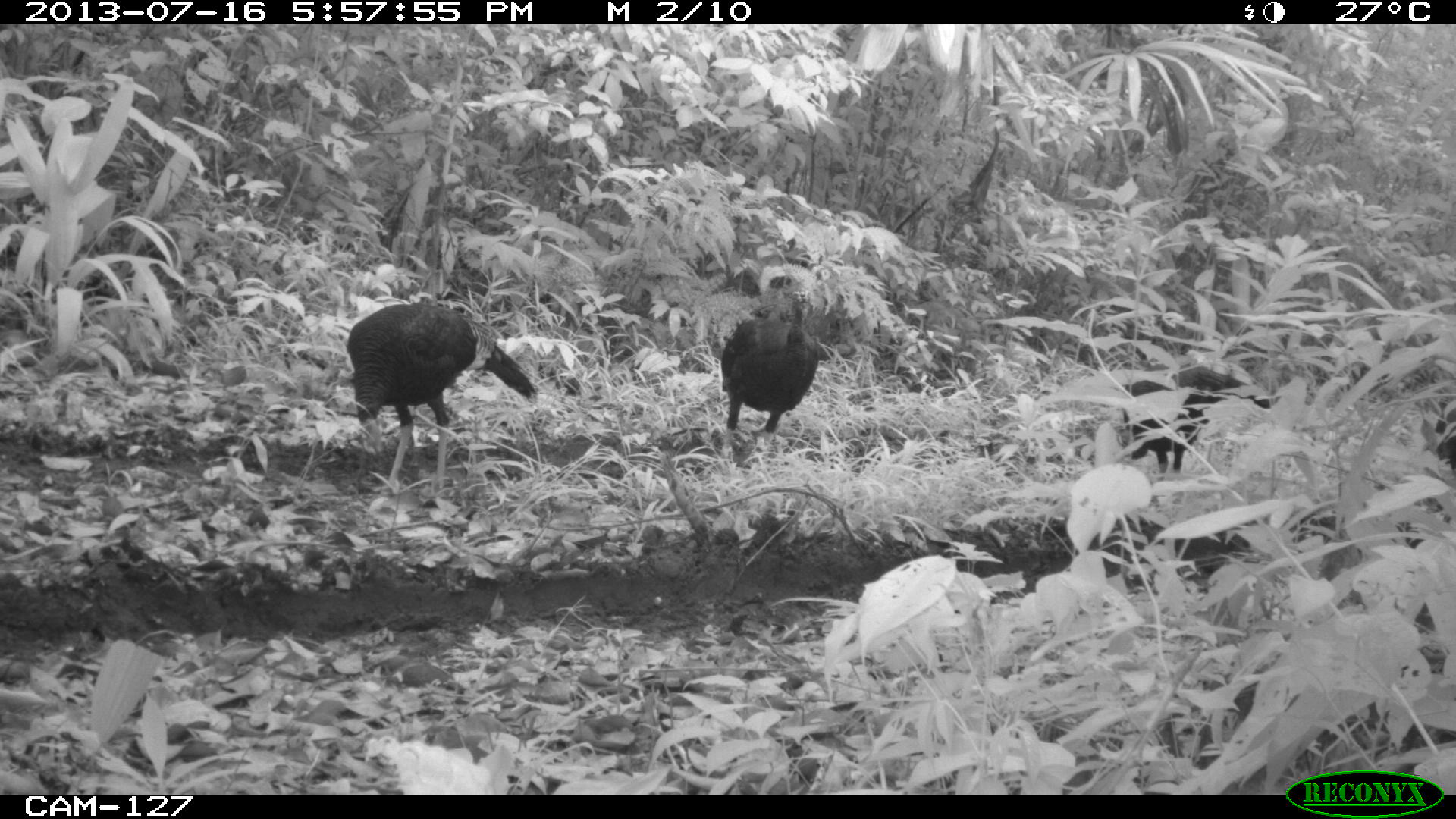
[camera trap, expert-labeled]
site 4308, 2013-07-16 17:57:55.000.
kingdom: Animalia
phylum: Chordata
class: Aves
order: Galliformes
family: Phasianidae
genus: Meleagris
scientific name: Meleagris ocellata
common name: ocellated turkey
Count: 4.